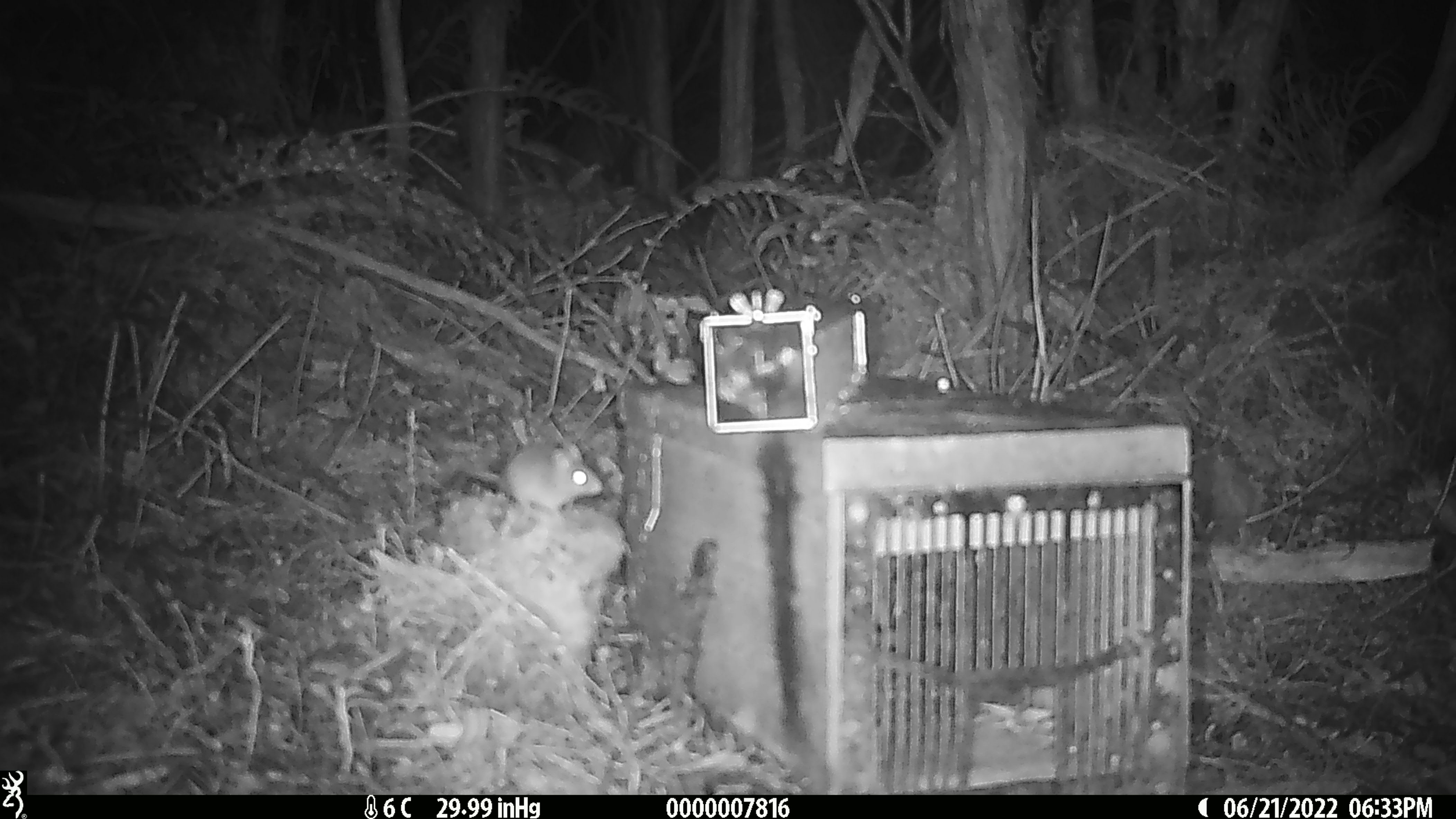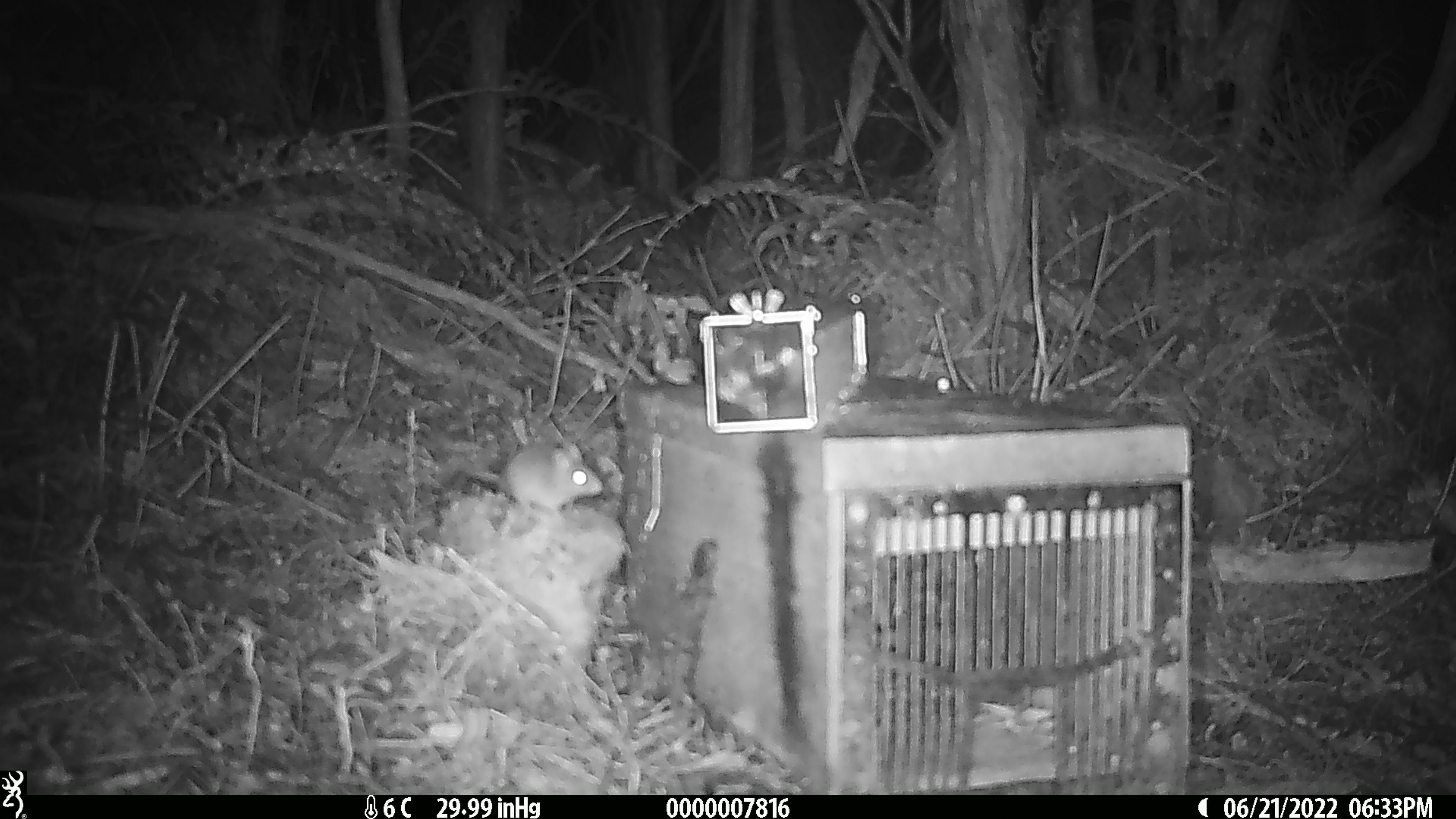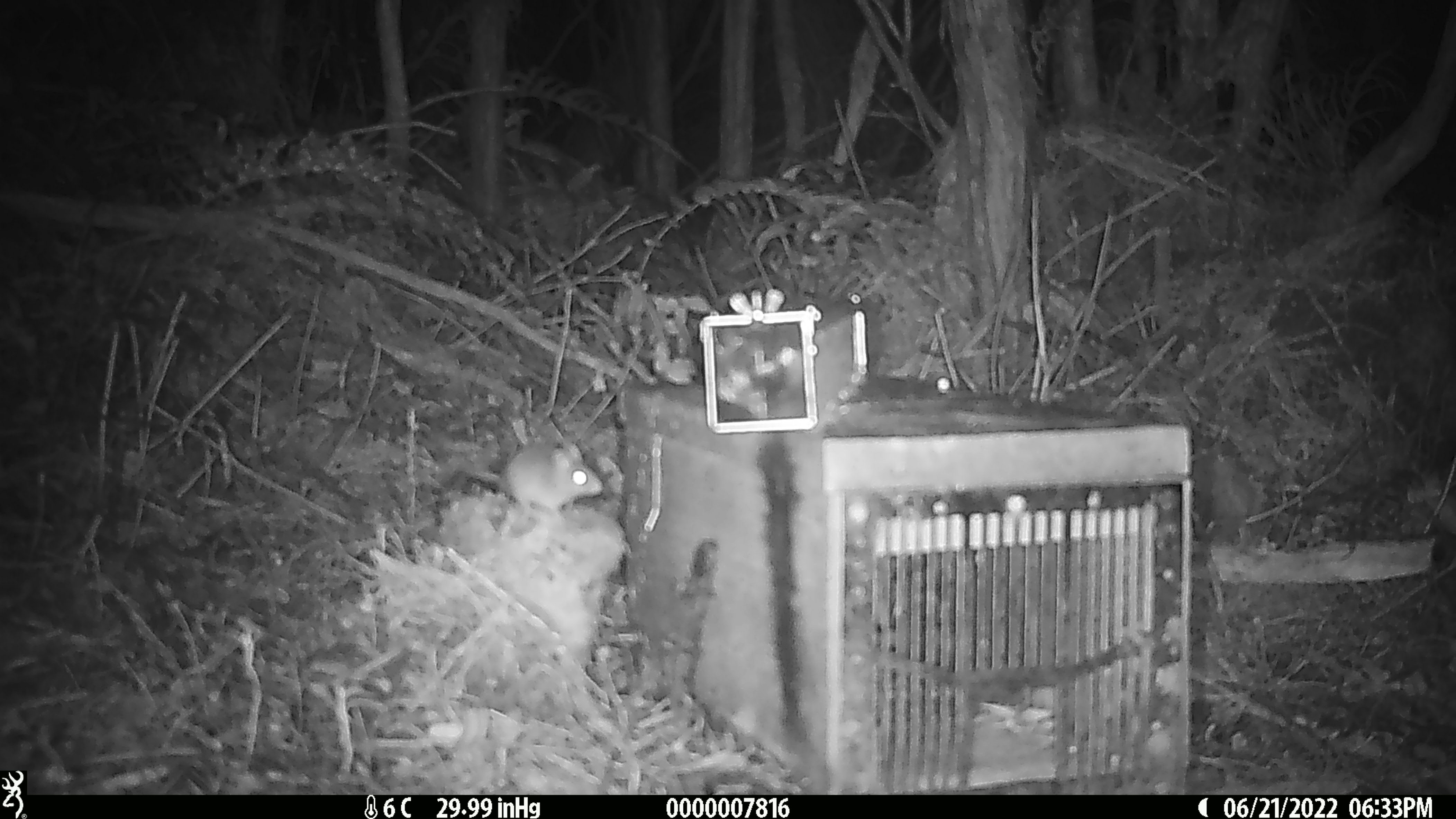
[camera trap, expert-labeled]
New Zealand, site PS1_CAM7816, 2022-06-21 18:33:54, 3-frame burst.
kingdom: Animalia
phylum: Chordata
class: Mammalia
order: Rodentia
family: Muridae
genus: Mus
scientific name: Mus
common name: mouse